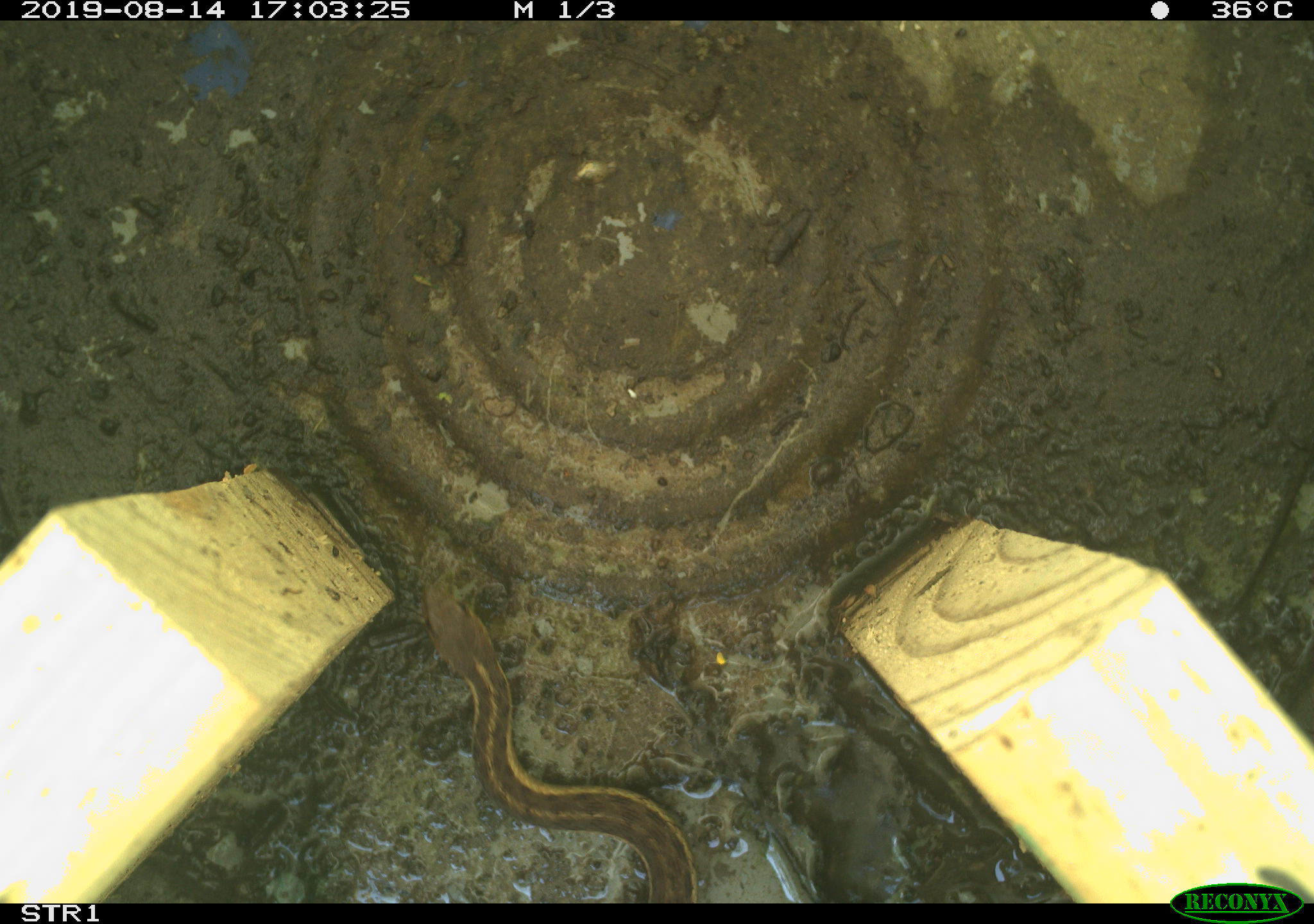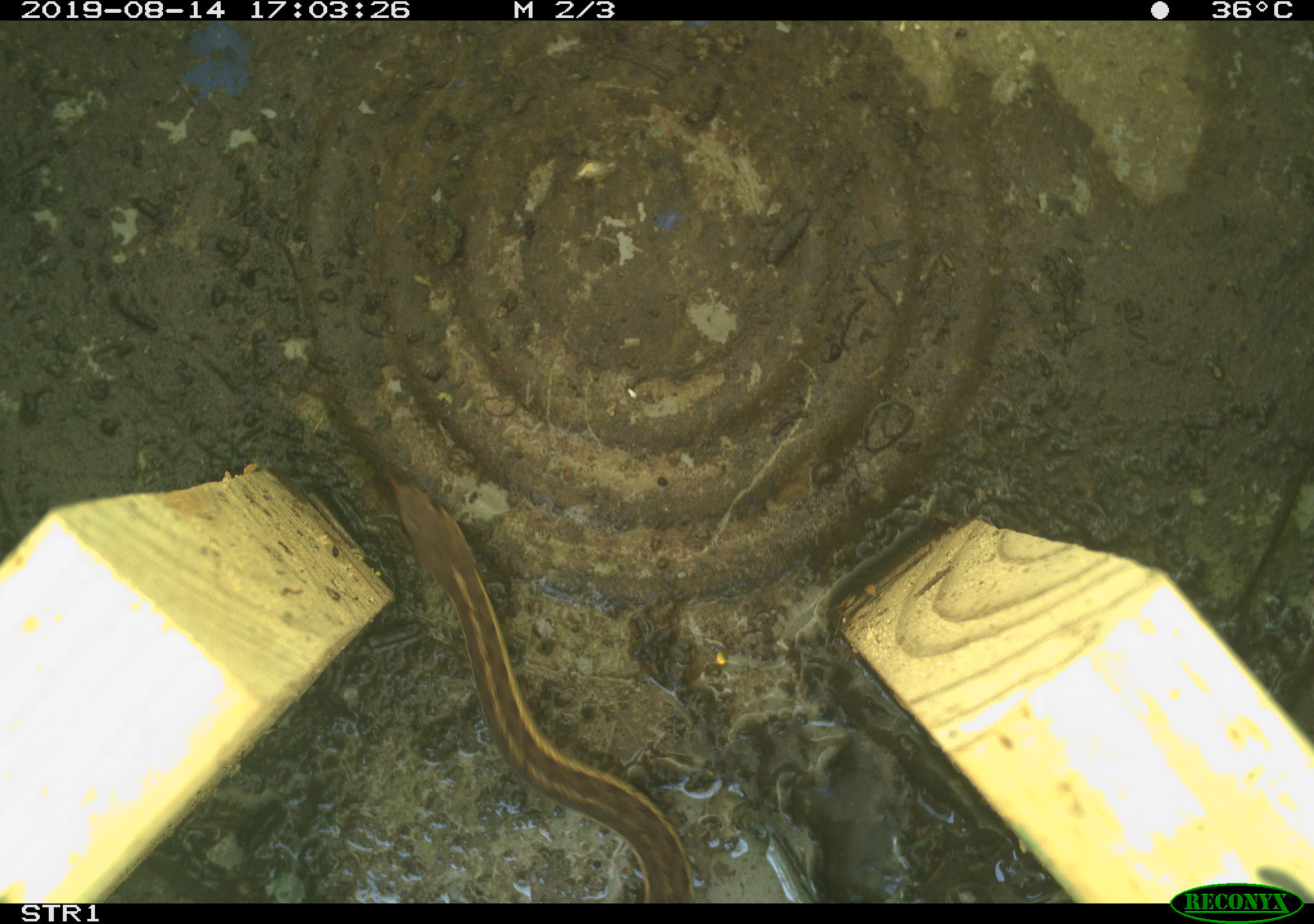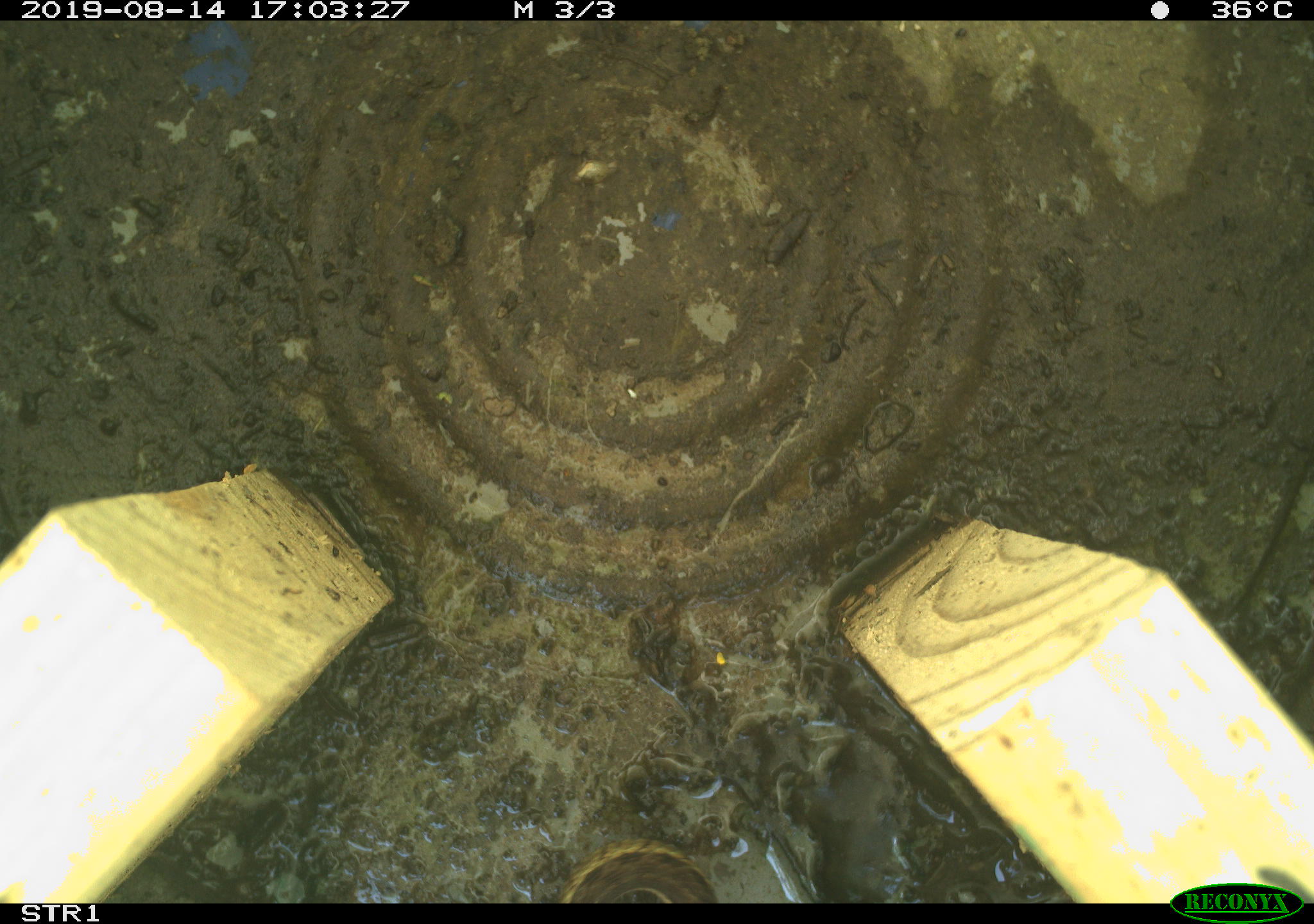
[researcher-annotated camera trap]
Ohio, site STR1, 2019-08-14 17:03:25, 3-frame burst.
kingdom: Animalia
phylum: Chordata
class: Reptilia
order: Squamata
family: Colubridae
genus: Thamnophis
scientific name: Thamnophis sirtalis sirtalis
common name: eastern gartersnake